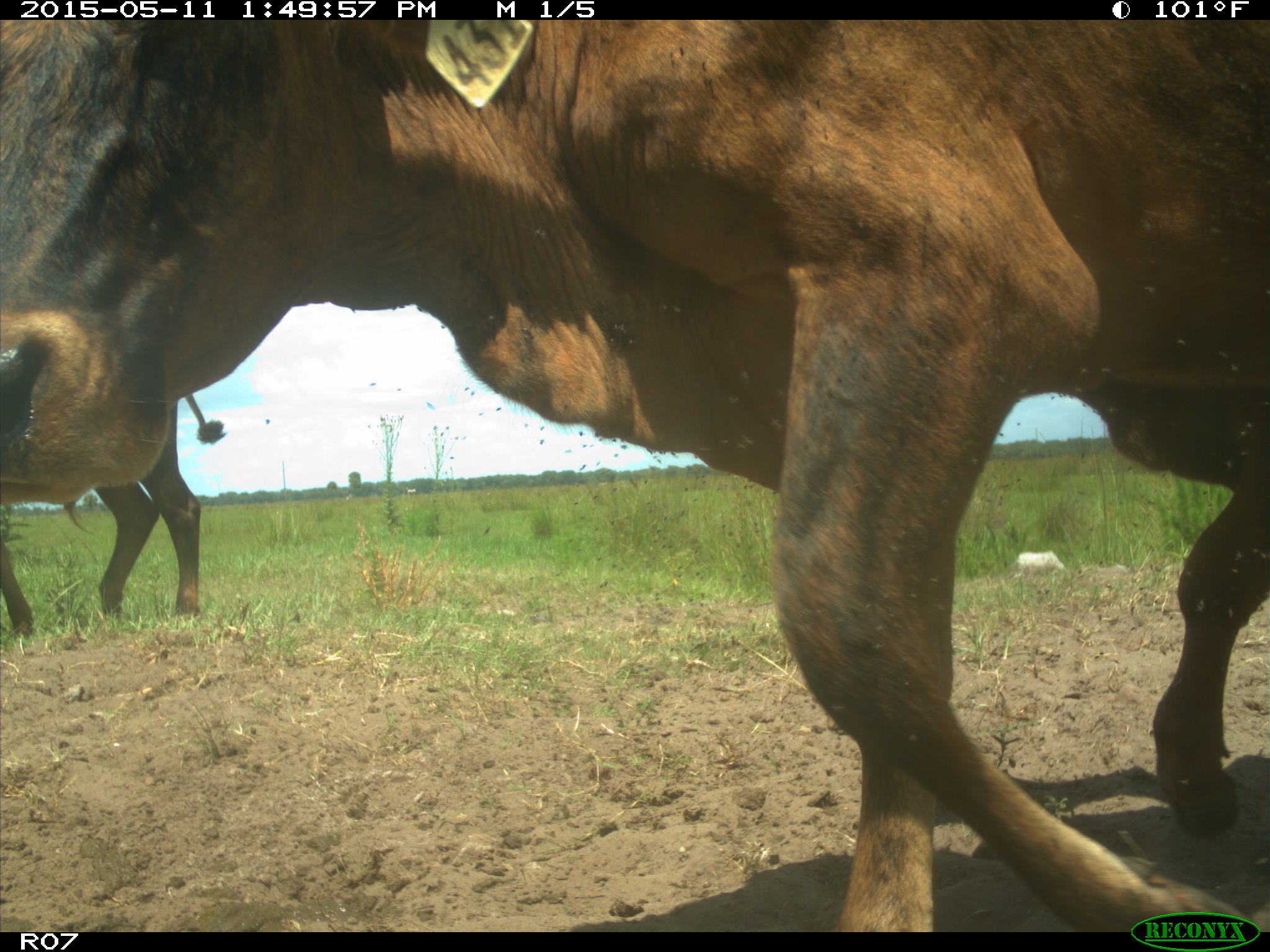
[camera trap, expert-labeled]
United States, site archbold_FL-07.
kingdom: Animalia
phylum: Chordata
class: Mammalia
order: Artiodactyla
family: Bovidae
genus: Bos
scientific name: Bos taurus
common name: domestic cow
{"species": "Bos taurus (domestic cow)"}